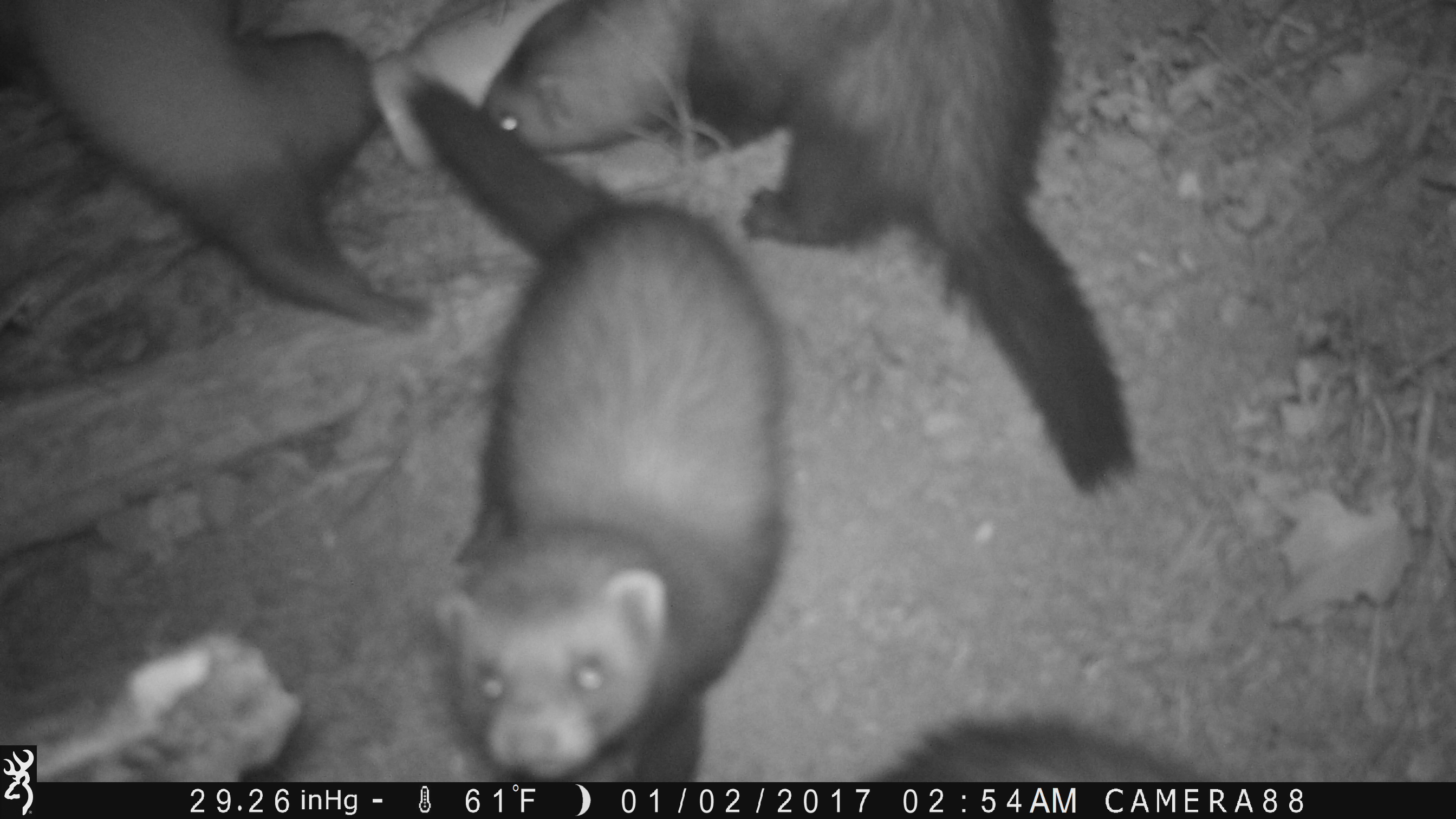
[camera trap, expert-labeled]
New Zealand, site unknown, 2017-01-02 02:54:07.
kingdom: Animalia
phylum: Chordata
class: Mammalia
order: Carnivora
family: Mustelidae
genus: Mustela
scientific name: Mustela furo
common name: ferret